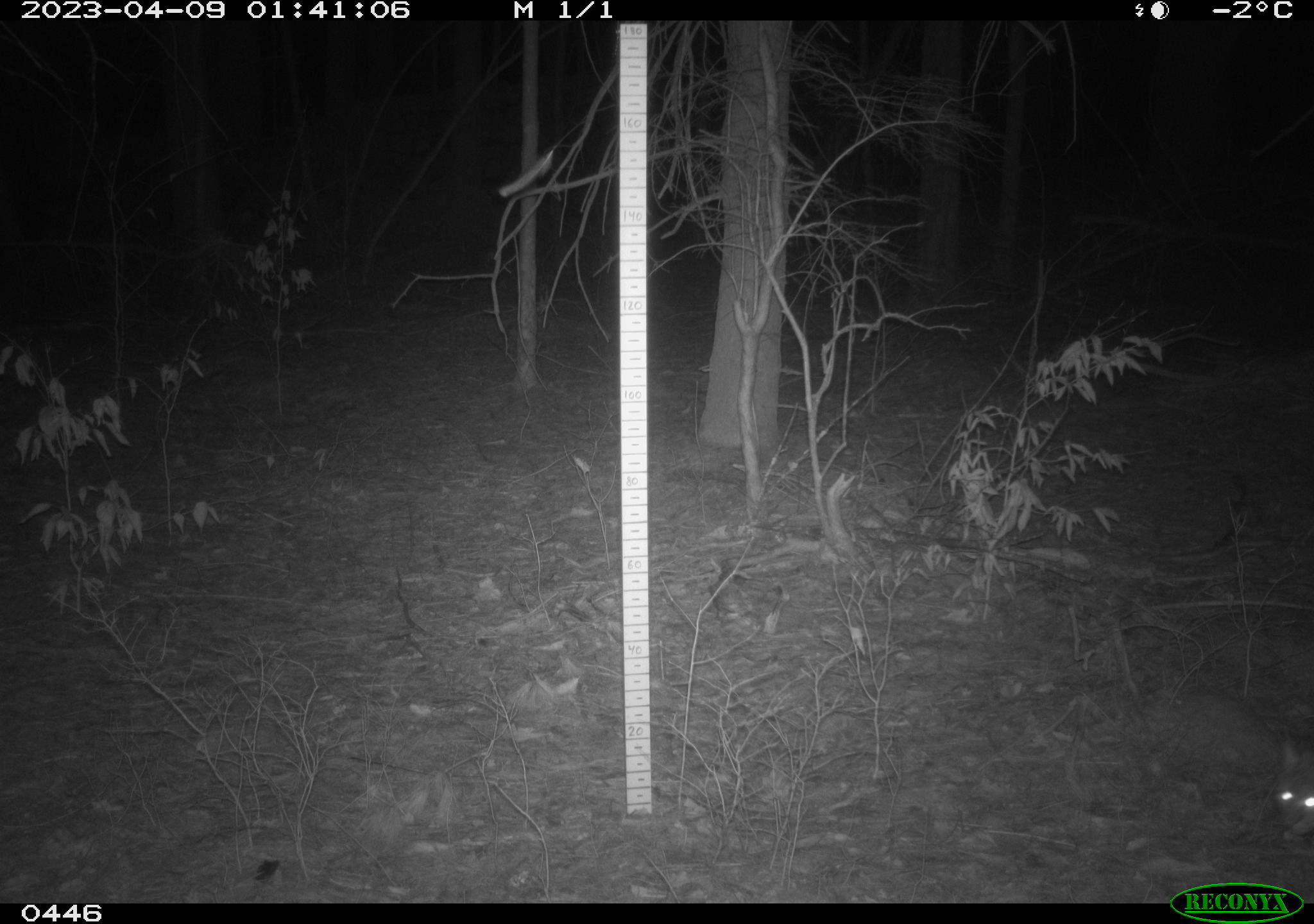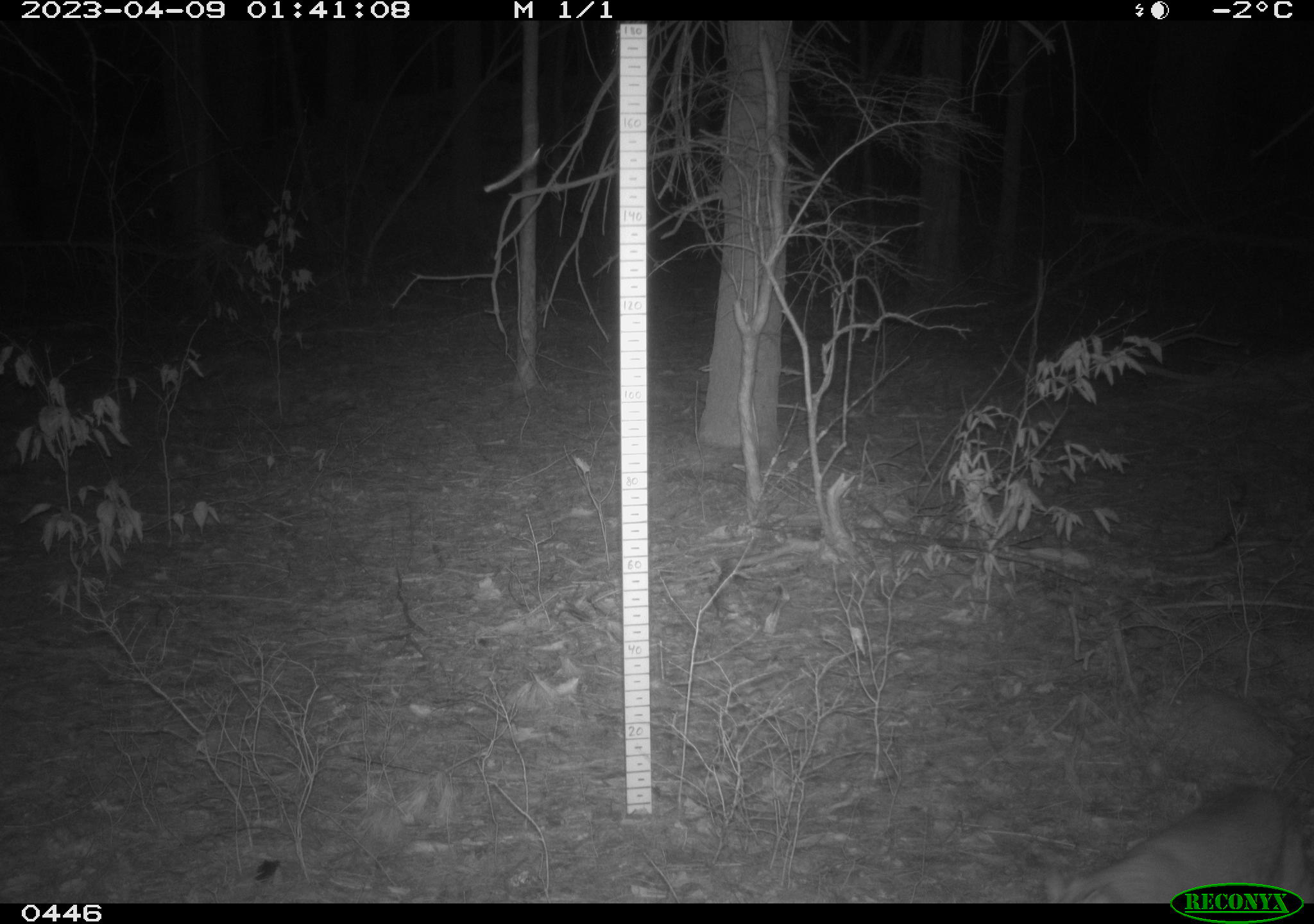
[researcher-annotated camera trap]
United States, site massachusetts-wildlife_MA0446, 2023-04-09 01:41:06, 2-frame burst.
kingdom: Animalia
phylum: Chordata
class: Mammalia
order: Carnivora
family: Felidae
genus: Felis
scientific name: Felis catus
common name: domestic cat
Domestic cat (Felis catus).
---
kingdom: Animalia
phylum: Chordata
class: Mammalia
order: Carnivora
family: Felidae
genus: Lynx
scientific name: Lynx rufus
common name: bobcat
Bobcat (Lynx rufus).